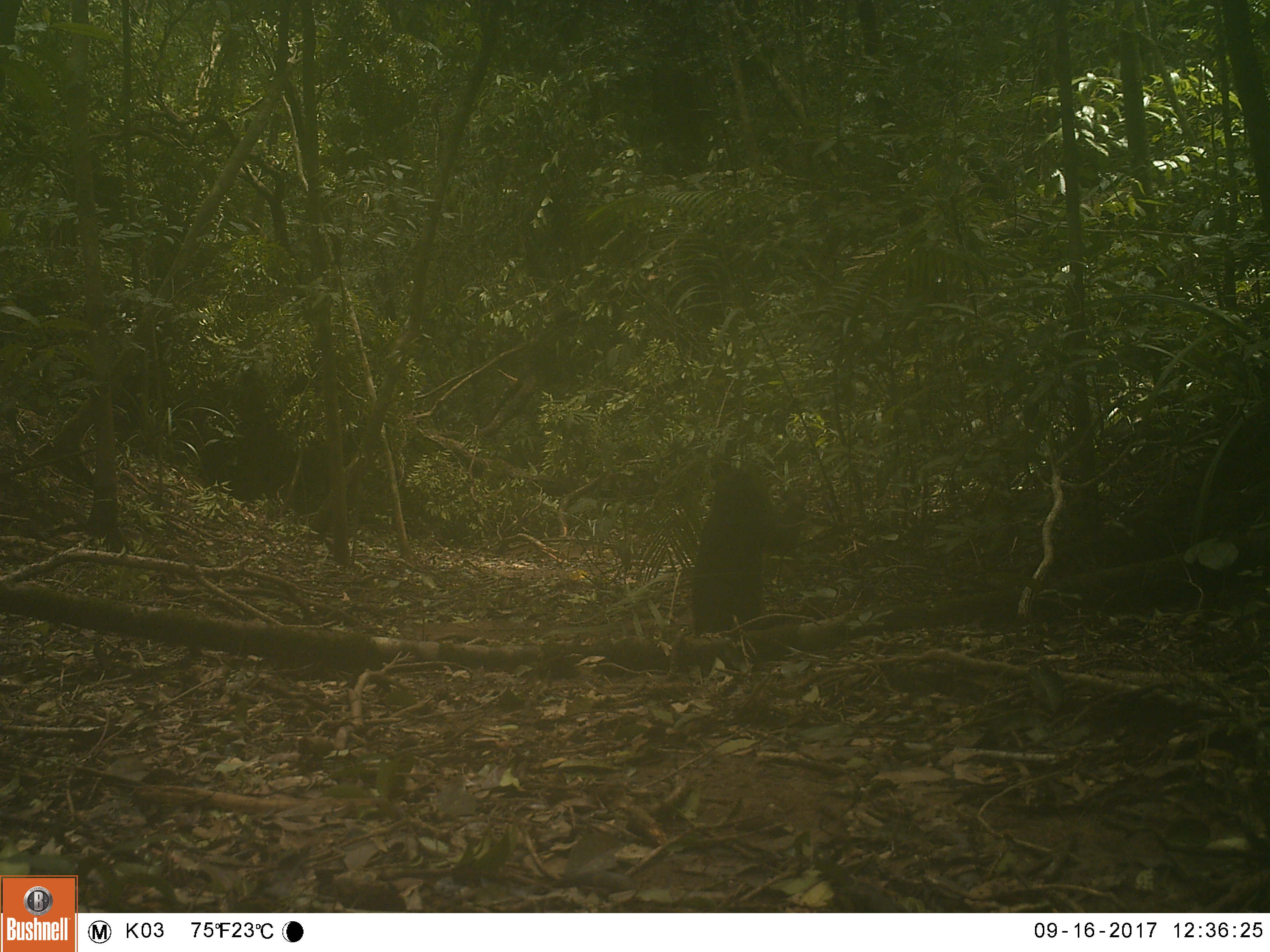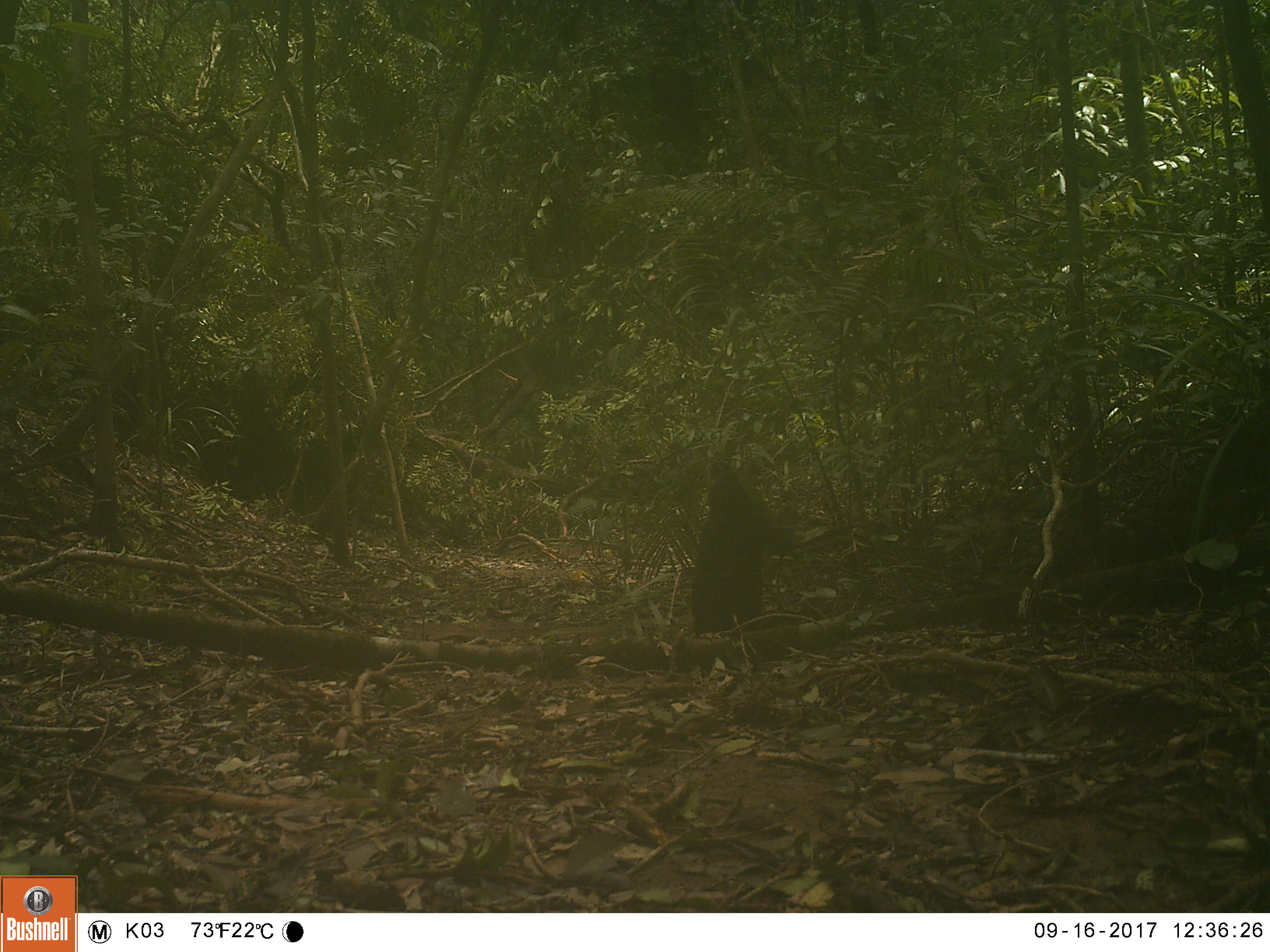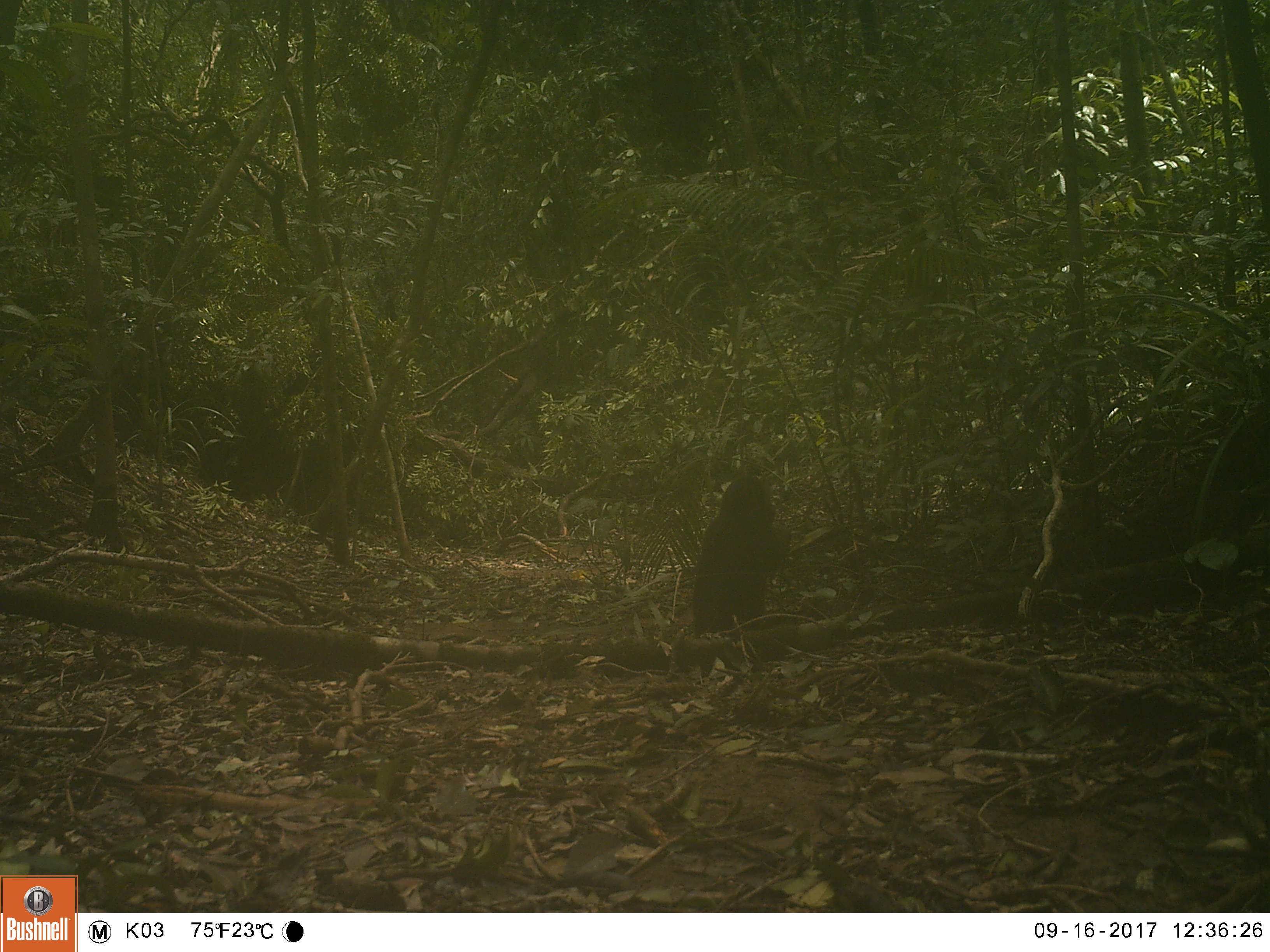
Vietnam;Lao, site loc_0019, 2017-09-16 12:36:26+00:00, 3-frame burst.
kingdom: Animalia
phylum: Chordata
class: Mammalia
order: Primates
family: Cercopithecidae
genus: Macaca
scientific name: Macaca arctoides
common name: stump-tailed macaque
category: stump tailed macaque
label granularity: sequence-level